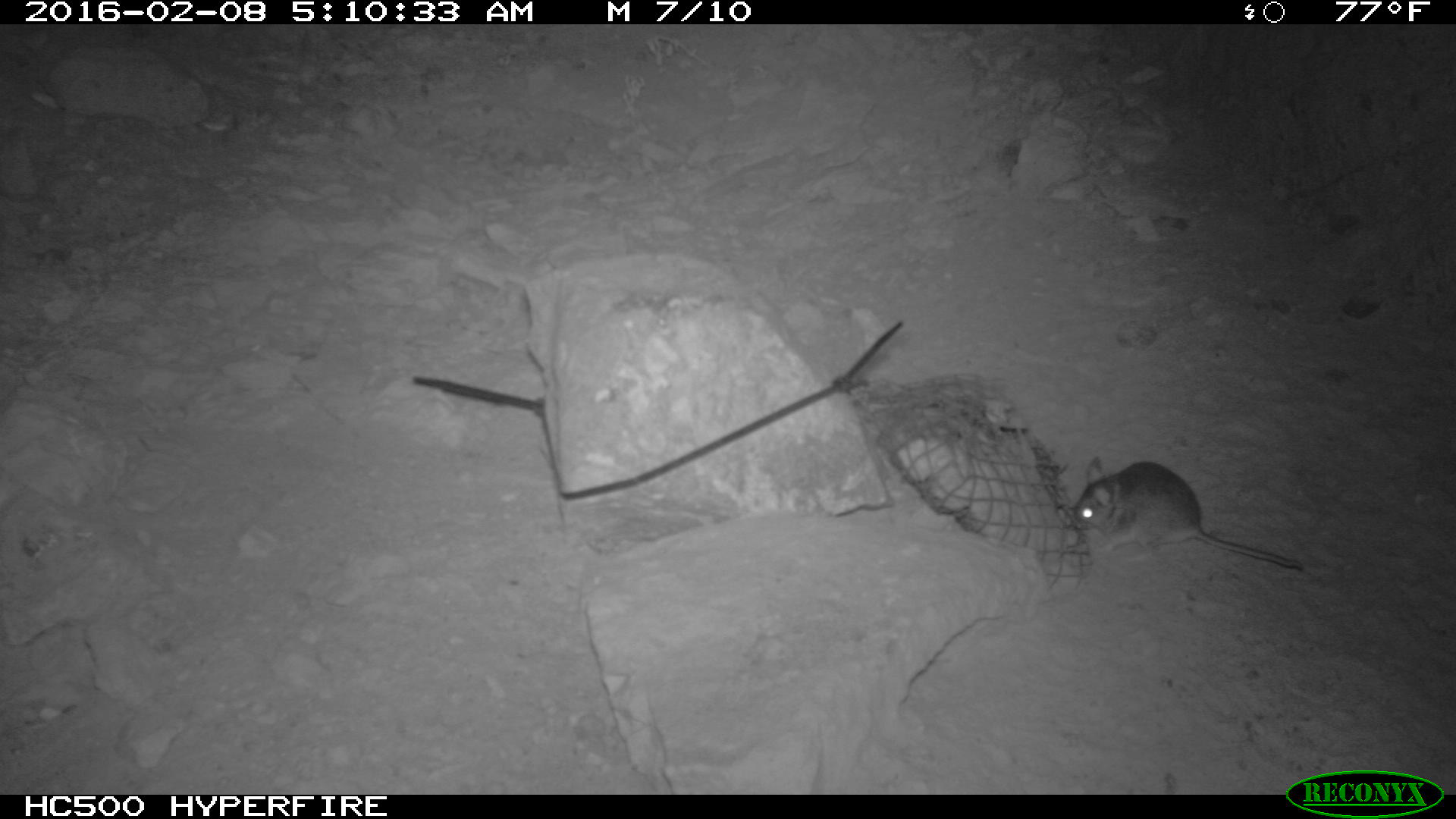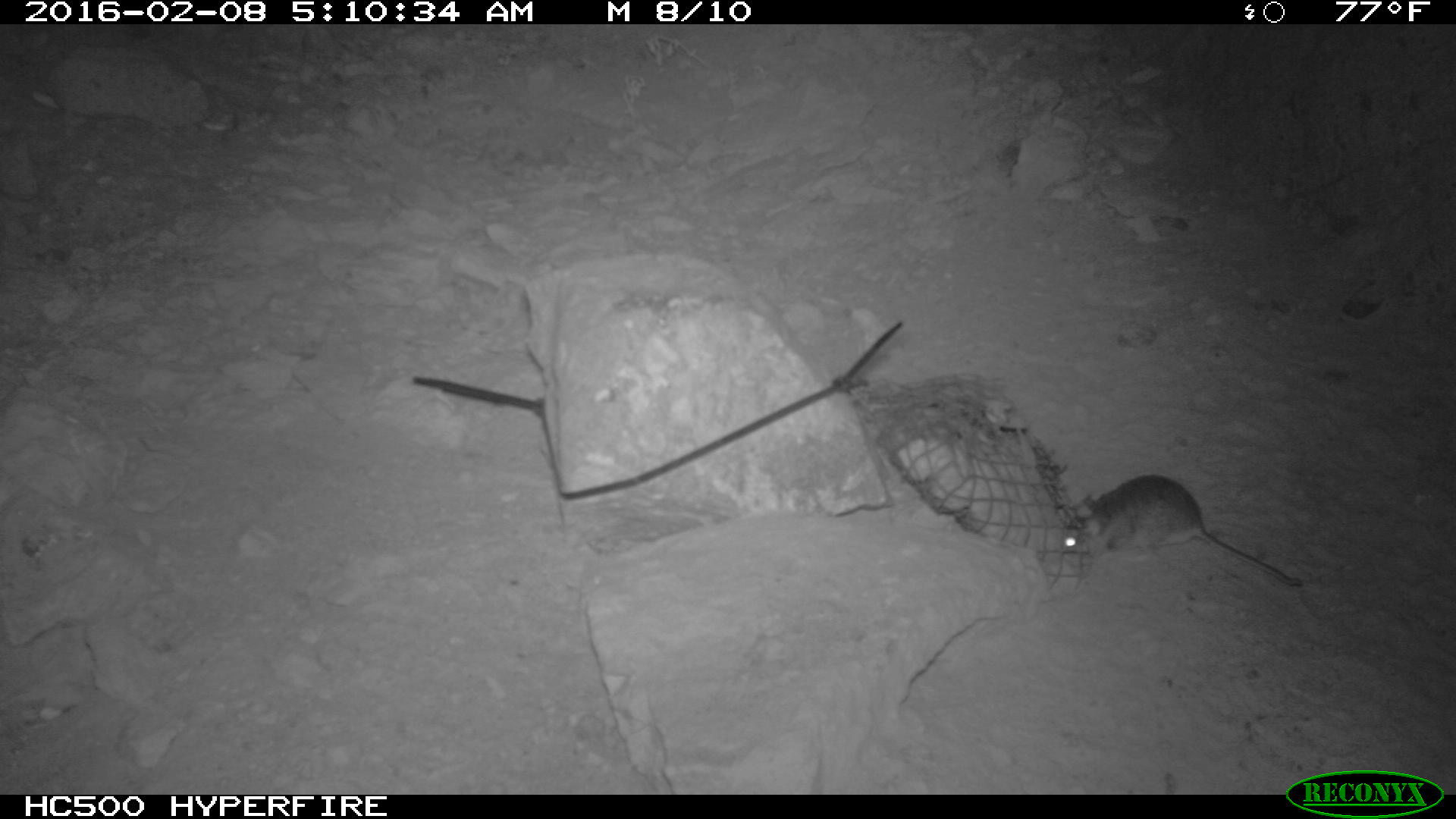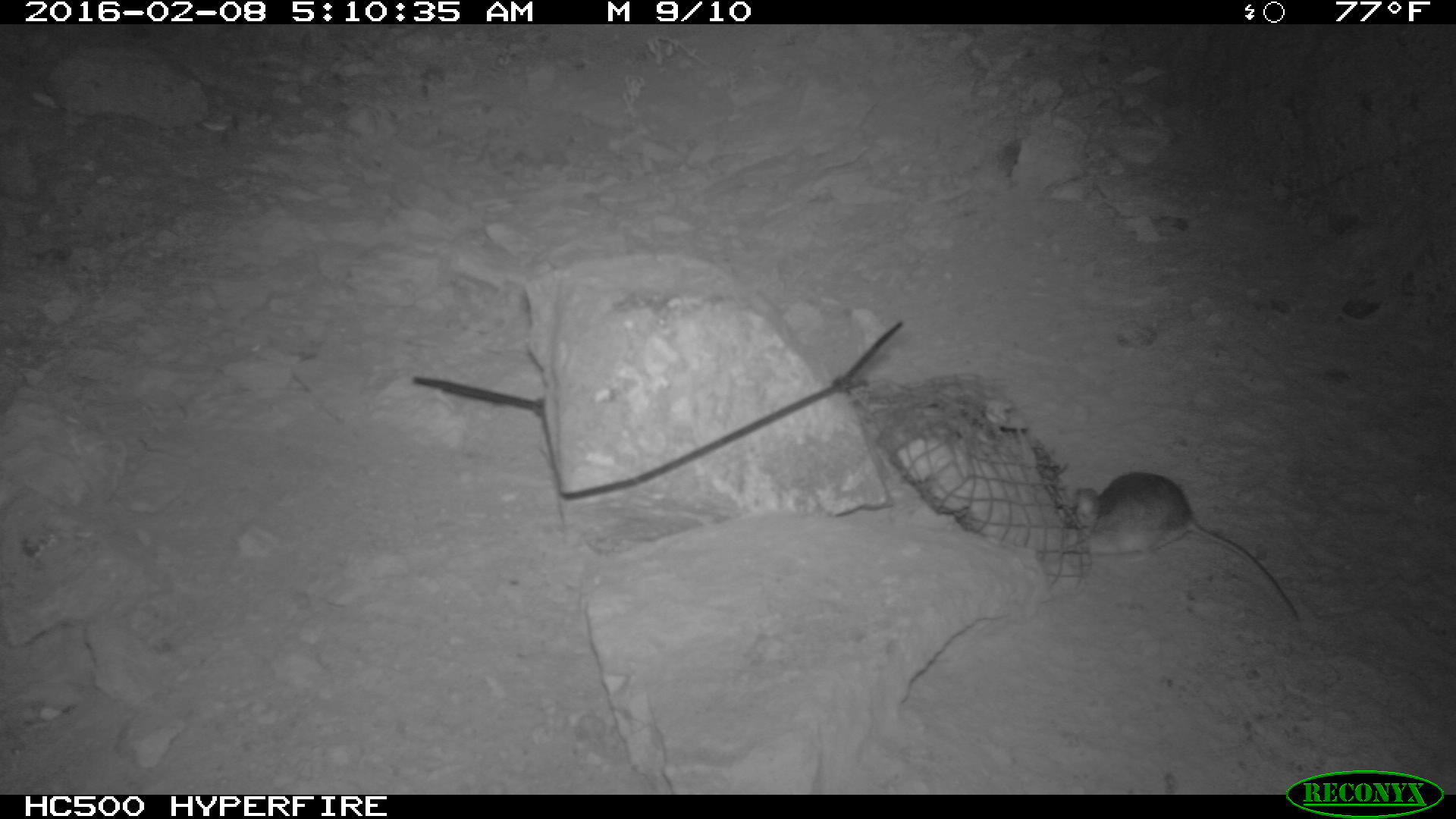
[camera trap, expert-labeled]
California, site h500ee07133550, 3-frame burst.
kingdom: Animalia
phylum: Chordata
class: Mammalia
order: Rodentia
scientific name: Rodentia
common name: rodent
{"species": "rodent (Rodentia)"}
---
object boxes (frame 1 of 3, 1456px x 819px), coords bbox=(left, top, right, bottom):
rodent: bbox=(1071, 454, 1304, 569)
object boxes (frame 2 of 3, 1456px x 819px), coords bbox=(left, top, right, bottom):
rodent: bbox=(1062, 472, 1303, 586)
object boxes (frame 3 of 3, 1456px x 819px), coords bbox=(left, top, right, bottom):
rodent: bbox=(1072, 472, 1298, 621)